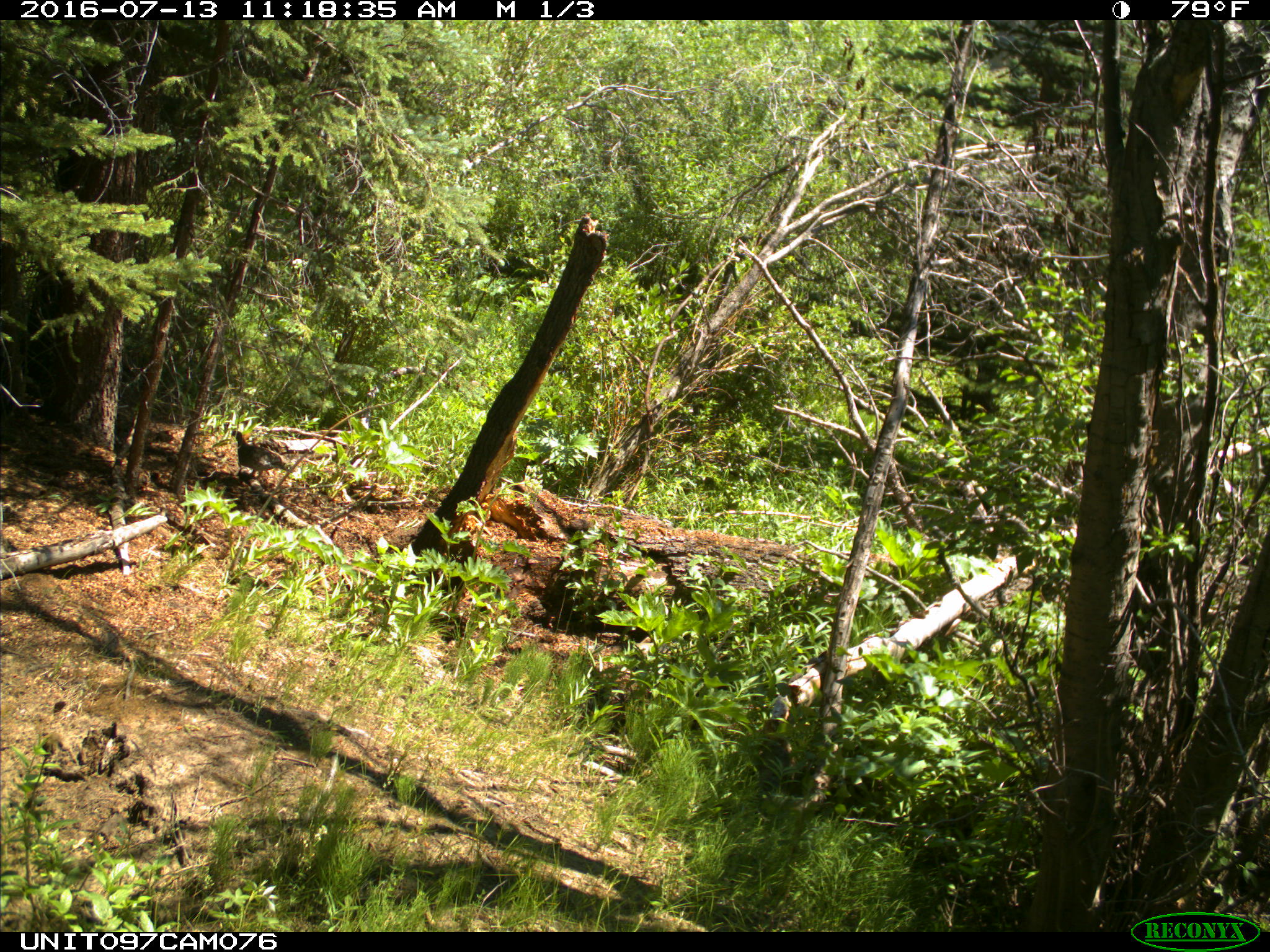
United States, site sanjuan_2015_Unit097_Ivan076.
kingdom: Animalia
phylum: Chordata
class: Aves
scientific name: Aves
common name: birds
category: unidentified bird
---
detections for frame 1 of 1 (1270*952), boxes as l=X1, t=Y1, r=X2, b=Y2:
animal: l=231, t=430, r=290, b=477